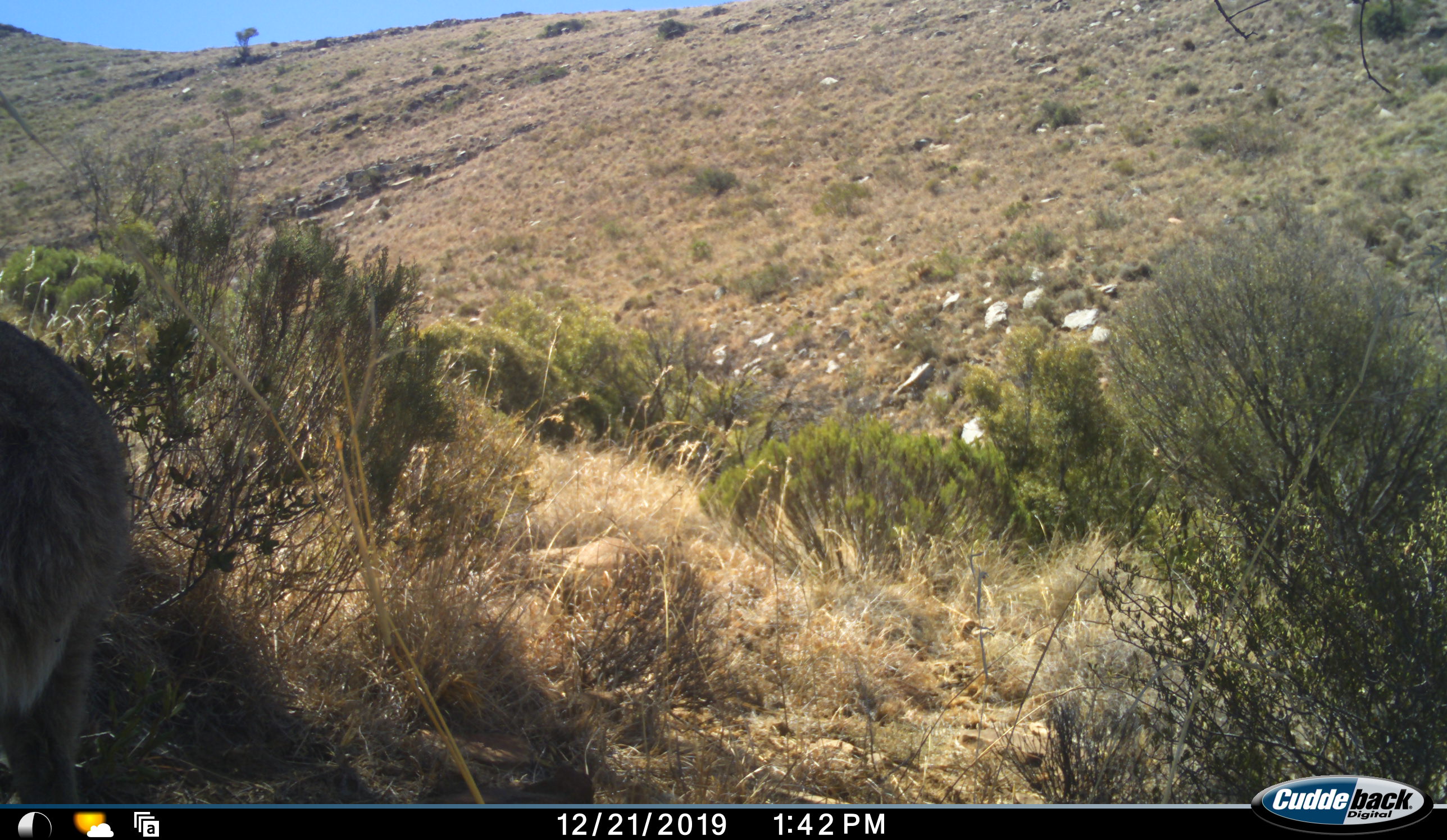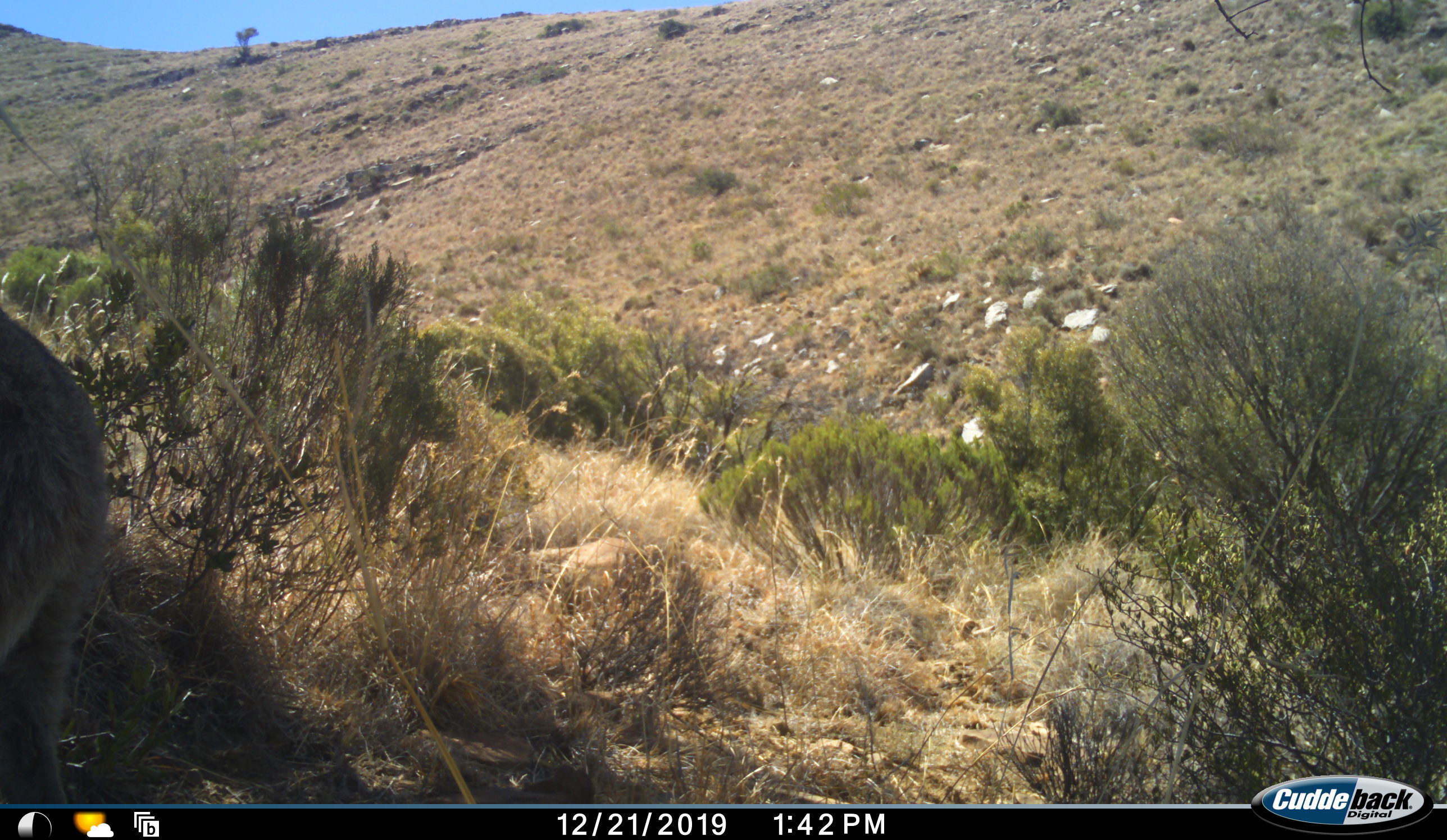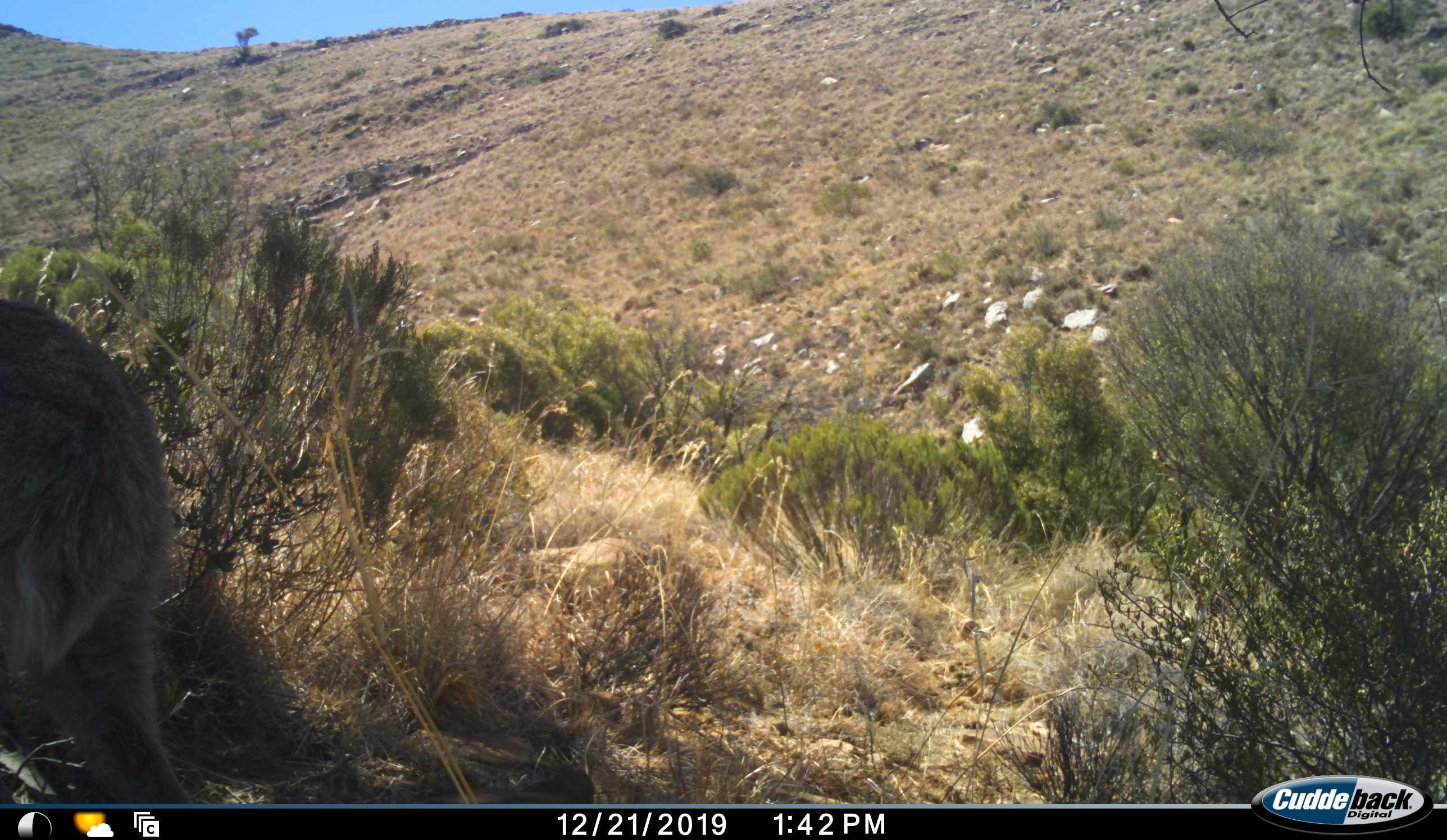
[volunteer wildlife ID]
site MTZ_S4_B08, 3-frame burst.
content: unidentified animal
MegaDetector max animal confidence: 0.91